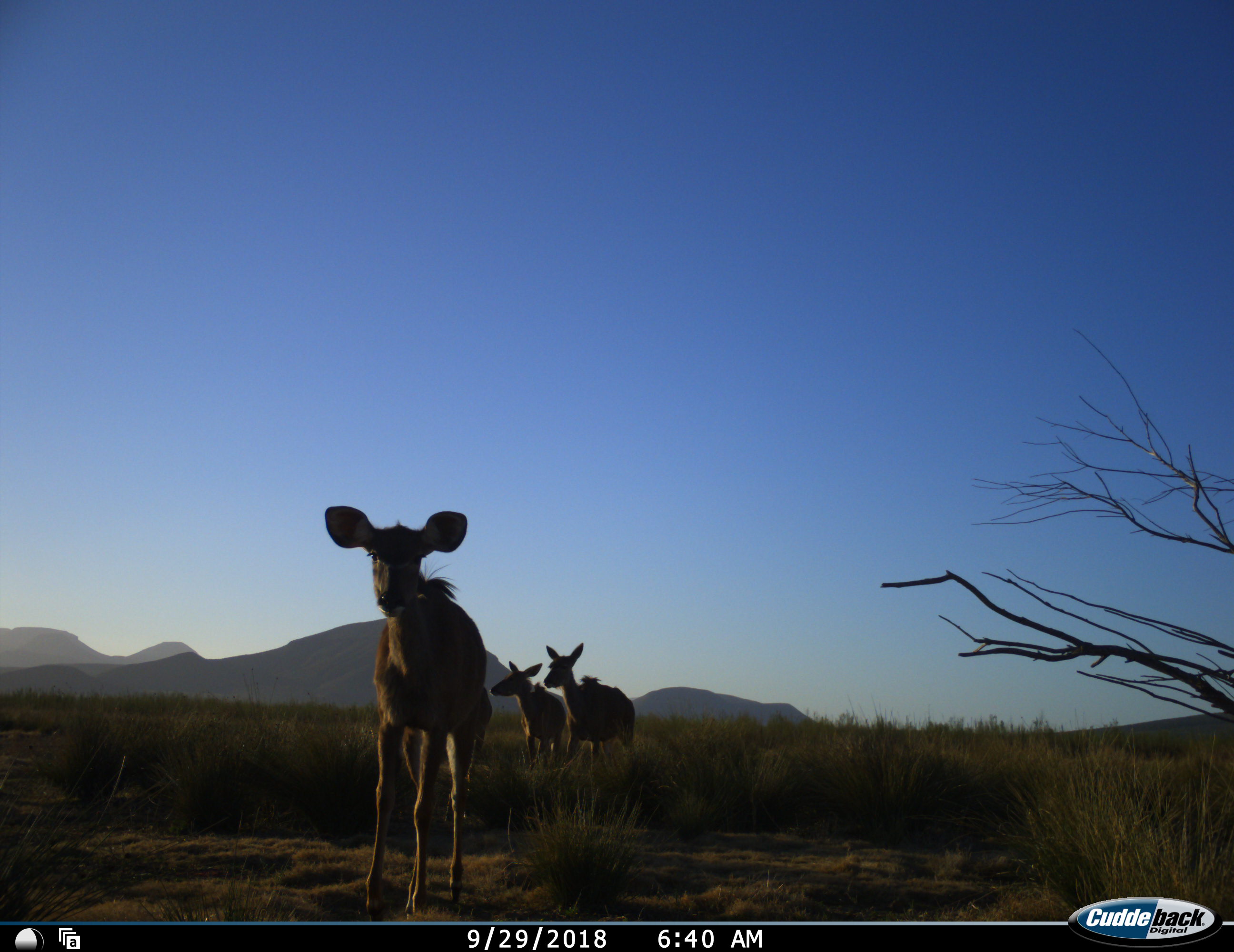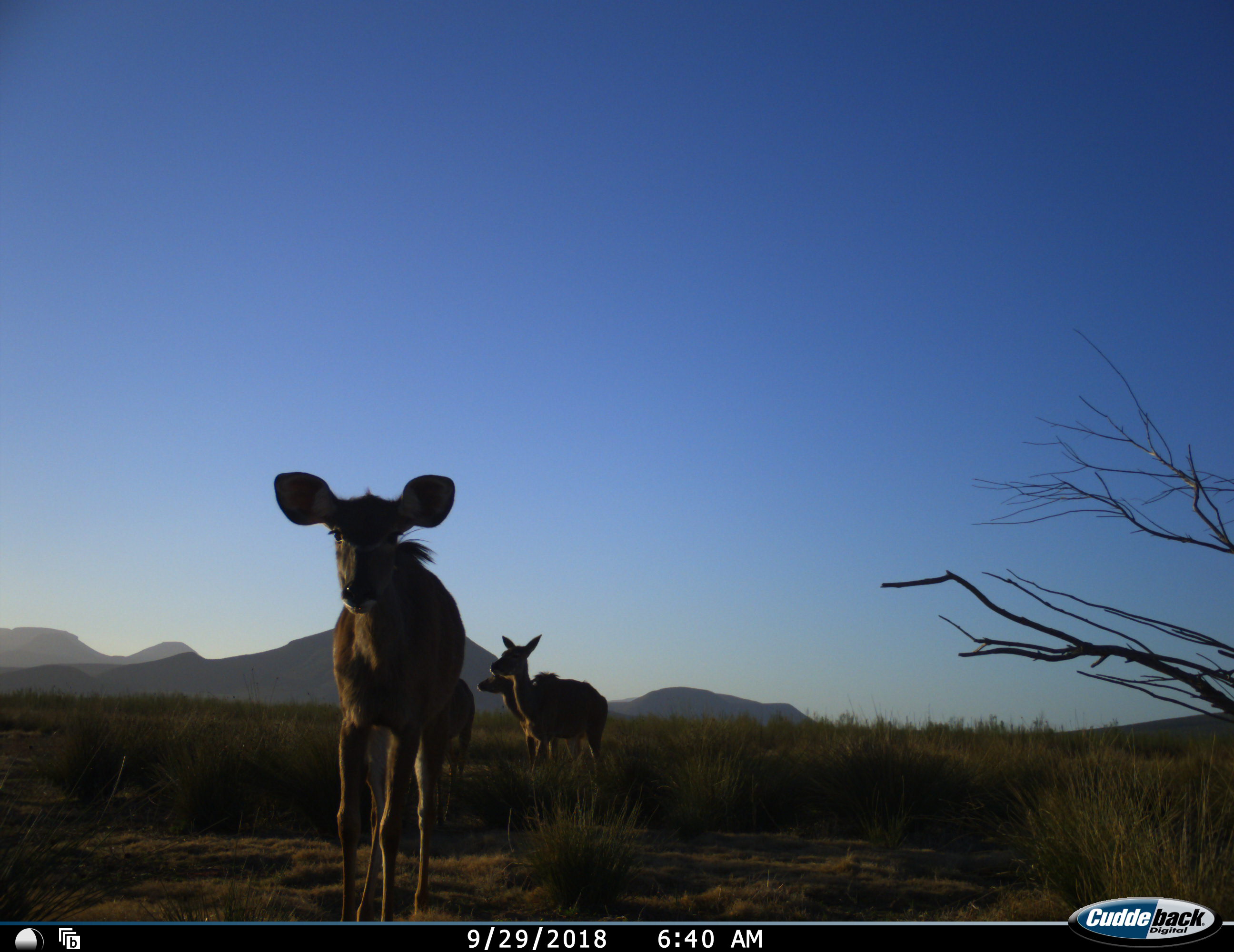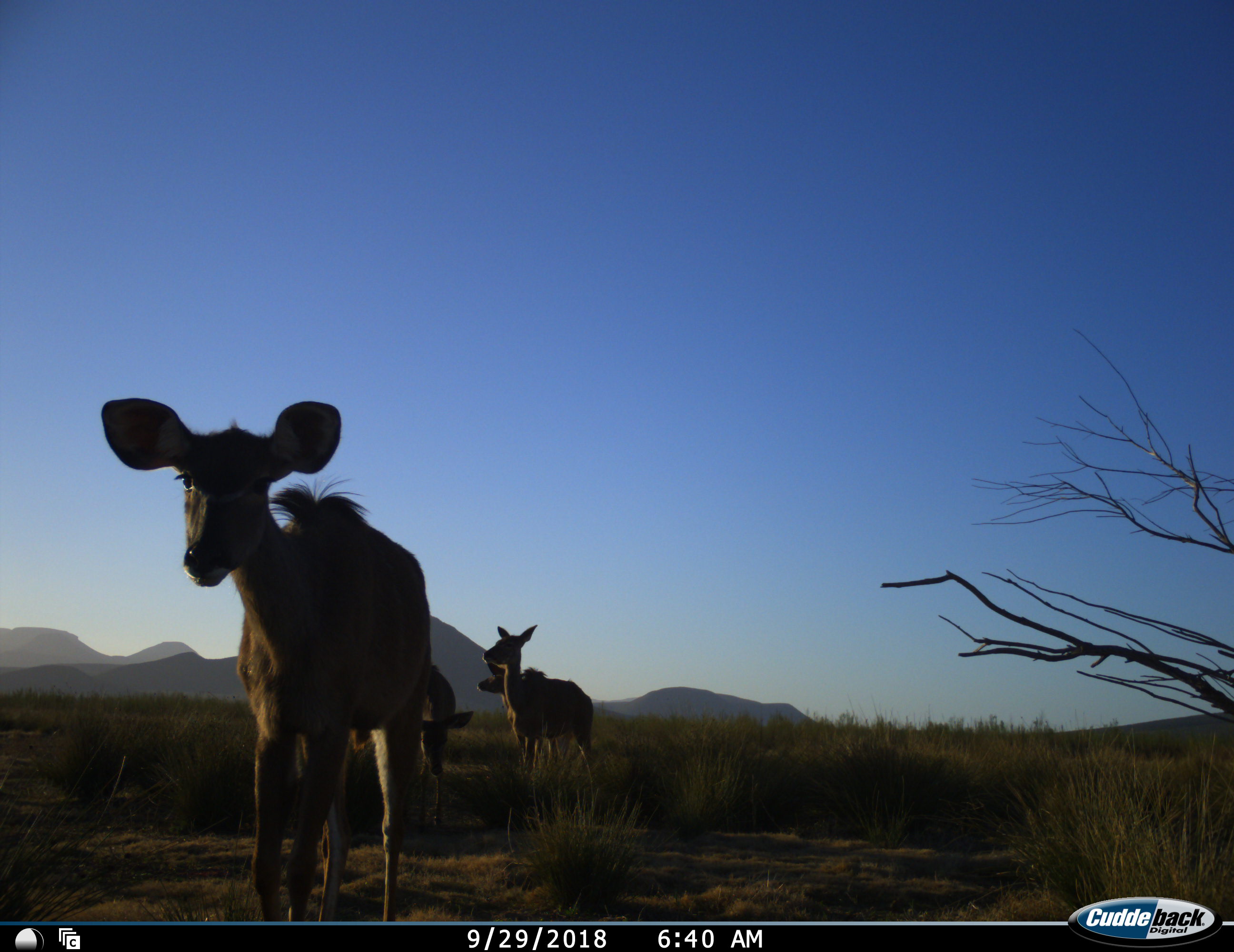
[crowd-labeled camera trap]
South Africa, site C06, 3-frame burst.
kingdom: Animalia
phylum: Chordata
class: Mammalia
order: Artiodactyla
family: Bovidae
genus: Tragelaphus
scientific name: Tragelaphus strepsiceros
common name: greater kudu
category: kudu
Kudu (greater kudu) (Tragelaphus strepsiceros), count 3. Behavior (volunteer vote fractions): standing 12%, resting 0%, moving 100%, interacting 0%. Young present (vote fraction): 50%. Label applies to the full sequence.